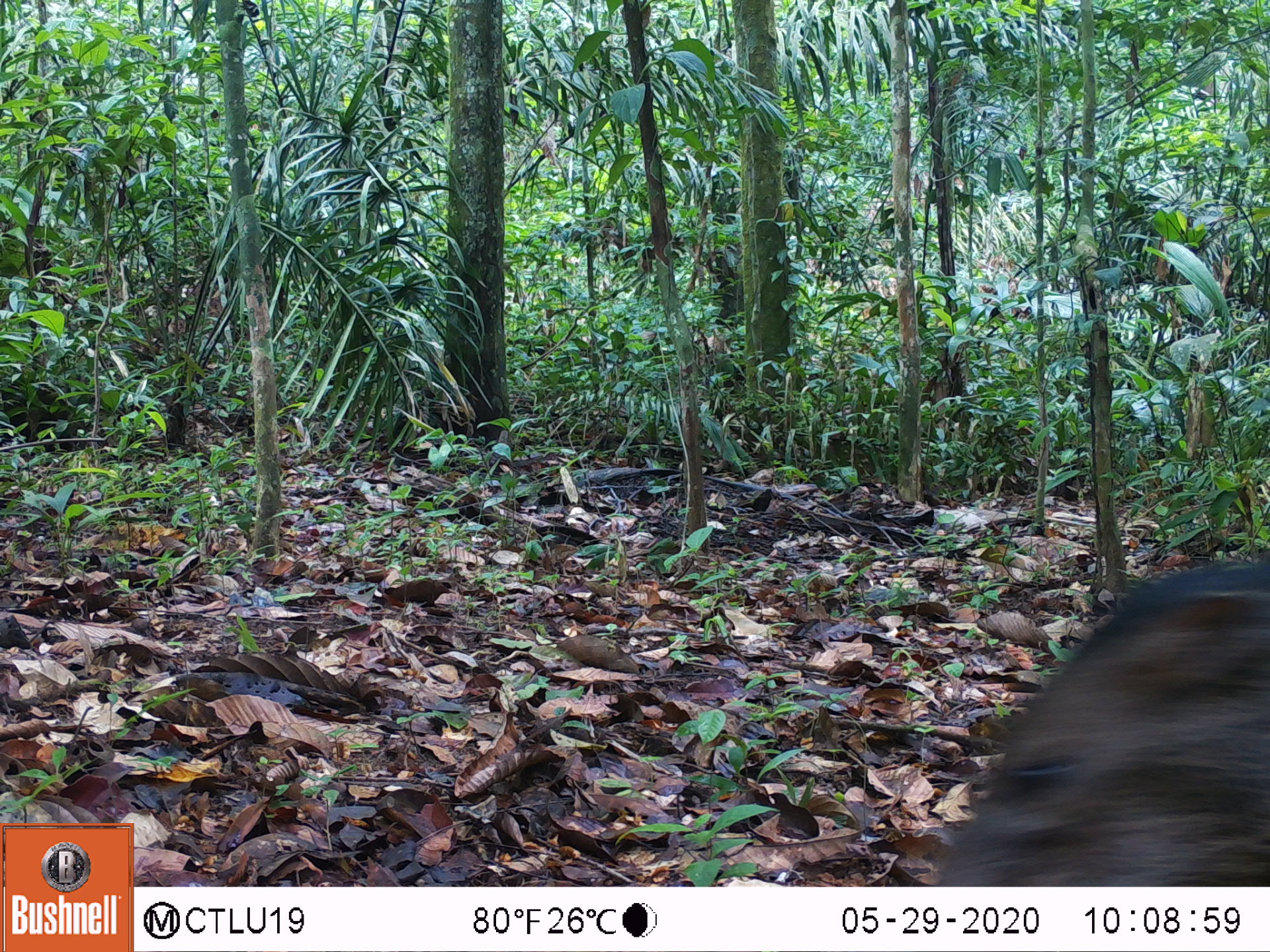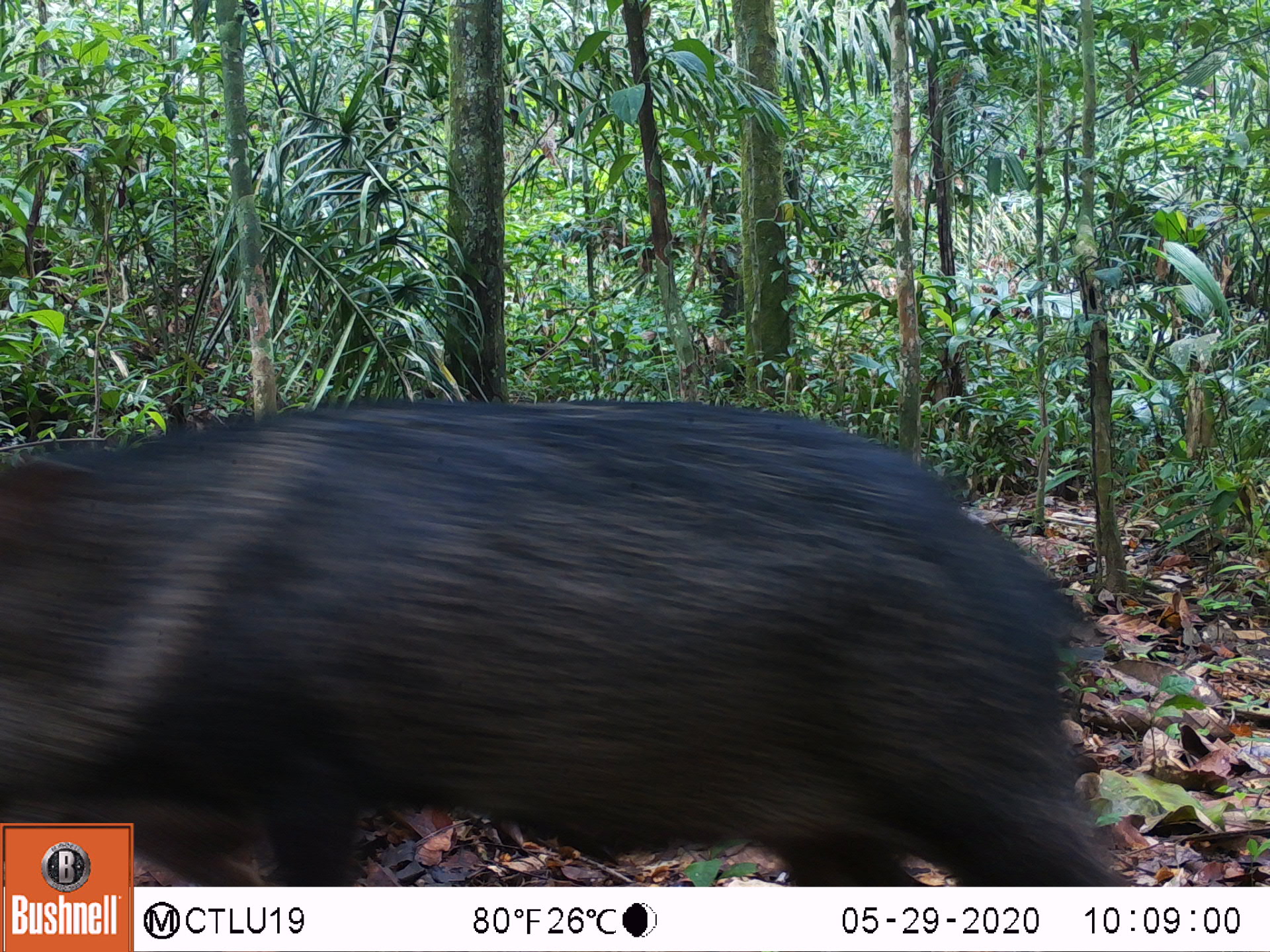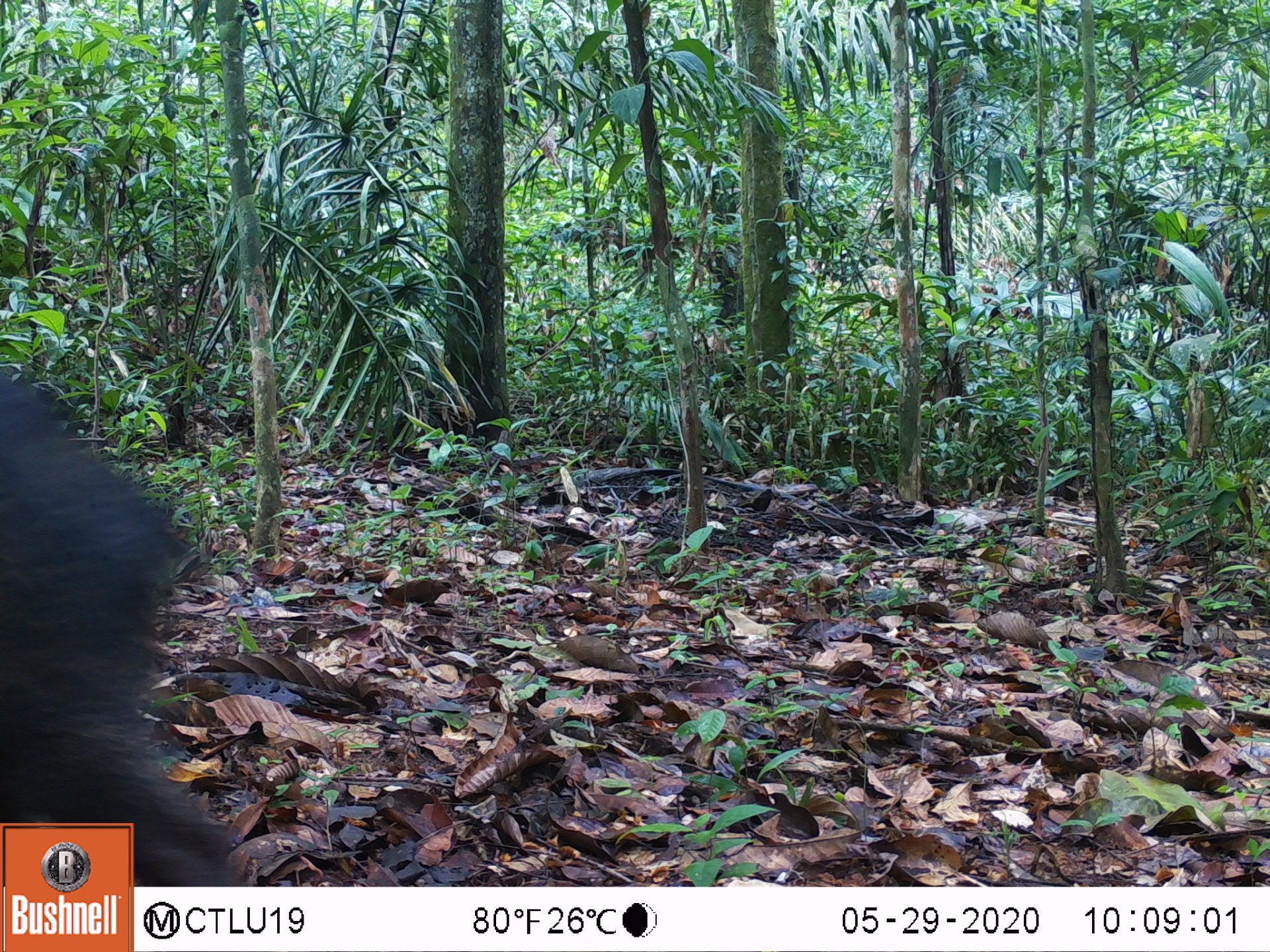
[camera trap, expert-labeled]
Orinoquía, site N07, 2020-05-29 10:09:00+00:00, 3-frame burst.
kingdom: Animalia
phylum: Chordata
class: Mammalia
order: Artiodactyla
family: Tayassuidae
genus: Pecari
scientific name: Pecari tajacu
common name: collared peccary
Collared peccary (Pecari tajacu).